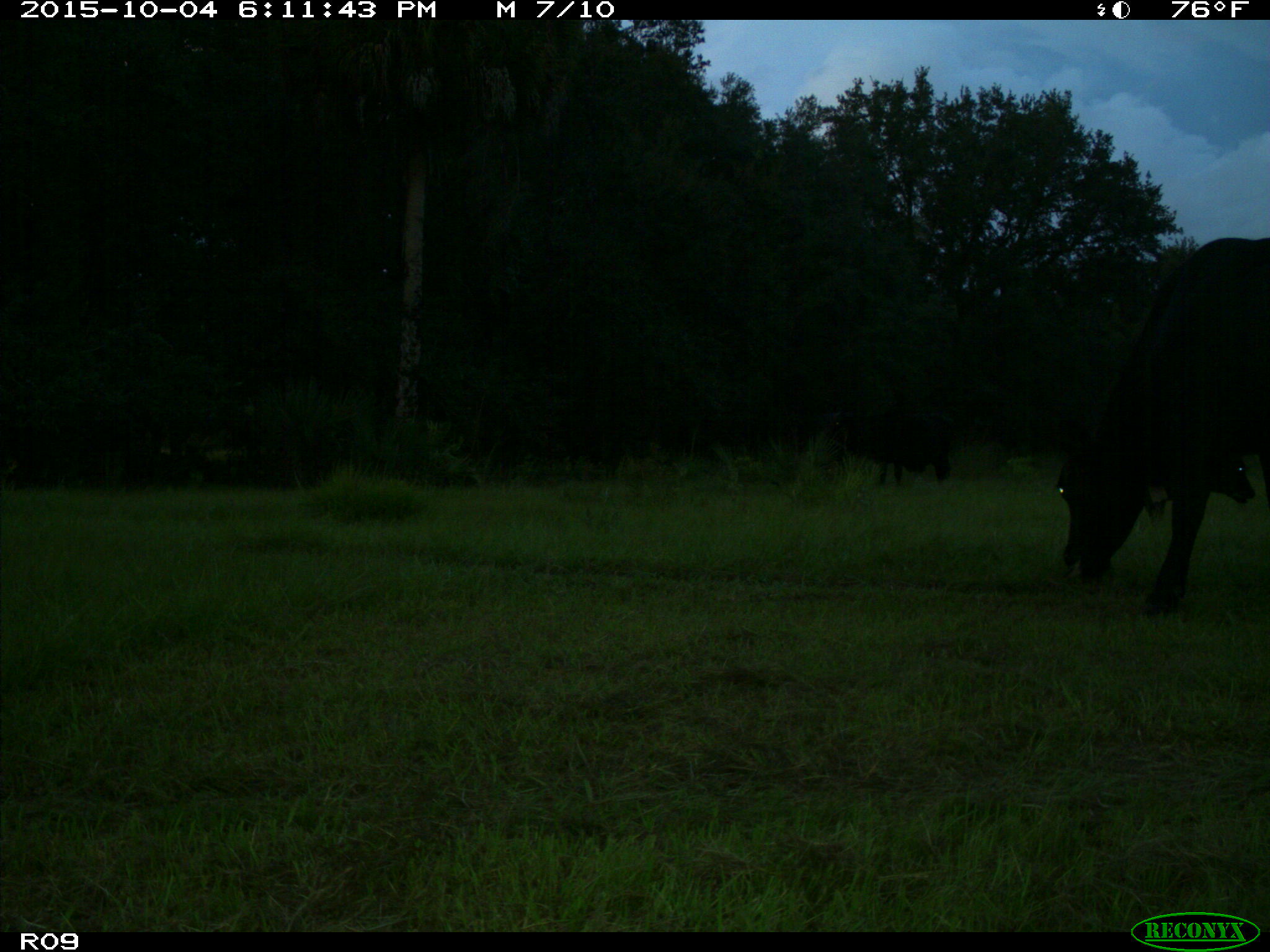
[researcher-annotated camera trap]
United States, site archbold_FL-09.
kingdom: Animalia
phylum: Chordata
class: Mammalia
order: Artiodactyla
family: Bovidae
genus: Bos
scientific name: Bos taurus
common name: domestic cow